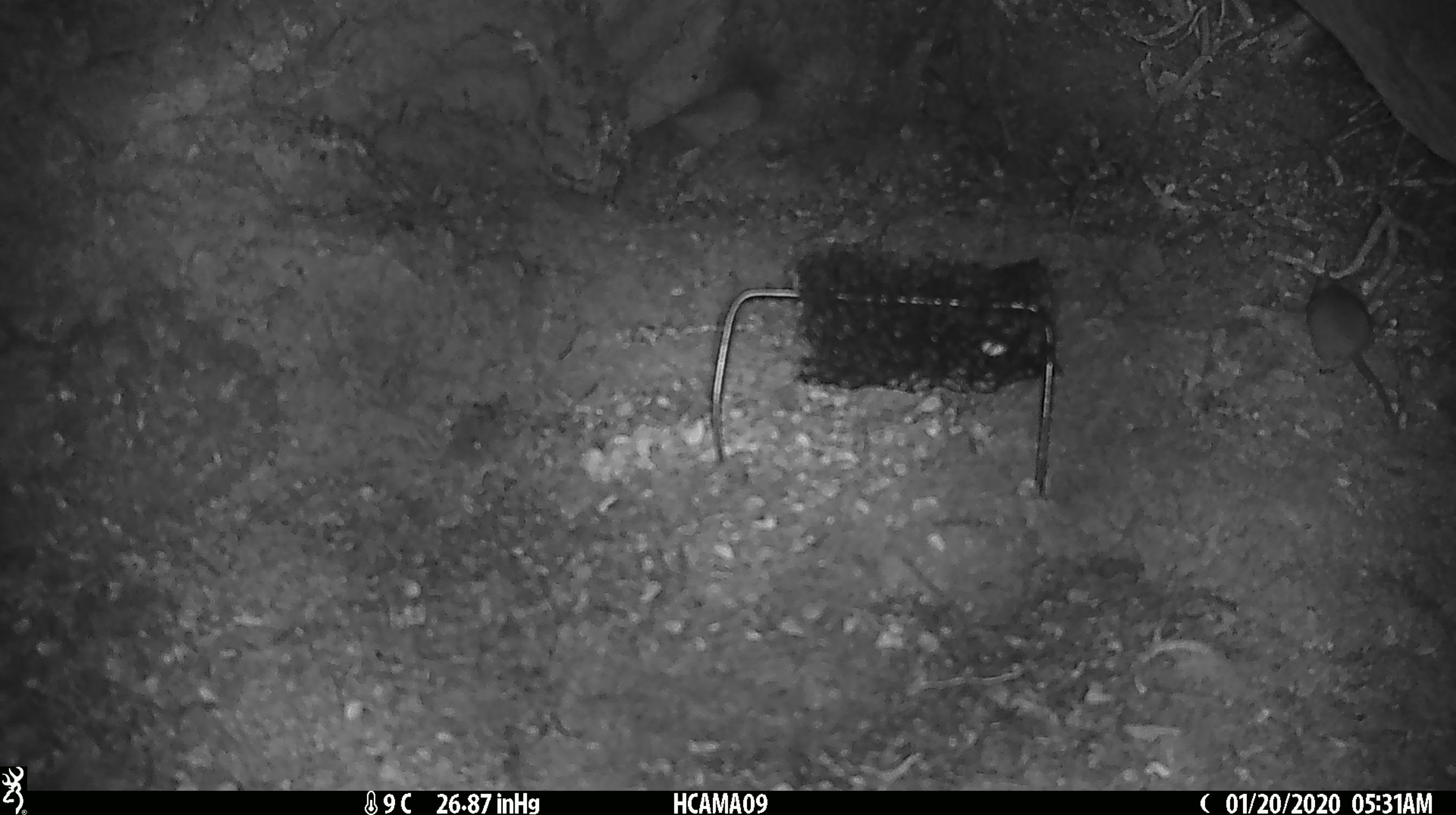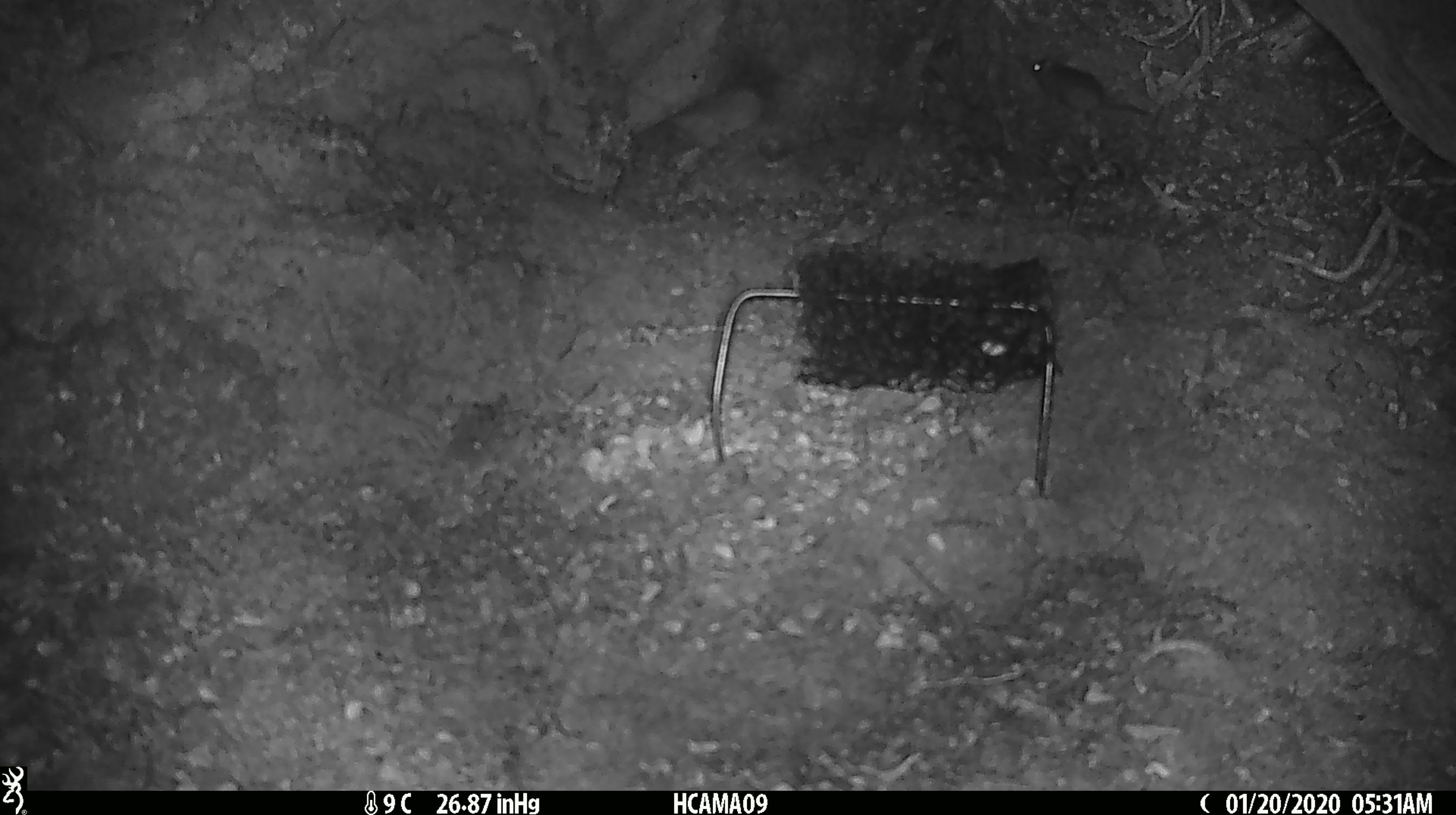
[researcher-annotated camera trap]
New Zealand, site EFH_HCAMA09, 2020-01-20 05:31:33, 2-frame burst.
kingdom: Animalia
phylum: Chordata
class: Mammalia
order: Rodentia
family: Muridae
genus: Mus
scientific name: Mus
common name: mouse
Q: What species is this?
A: Mouse (Mus).